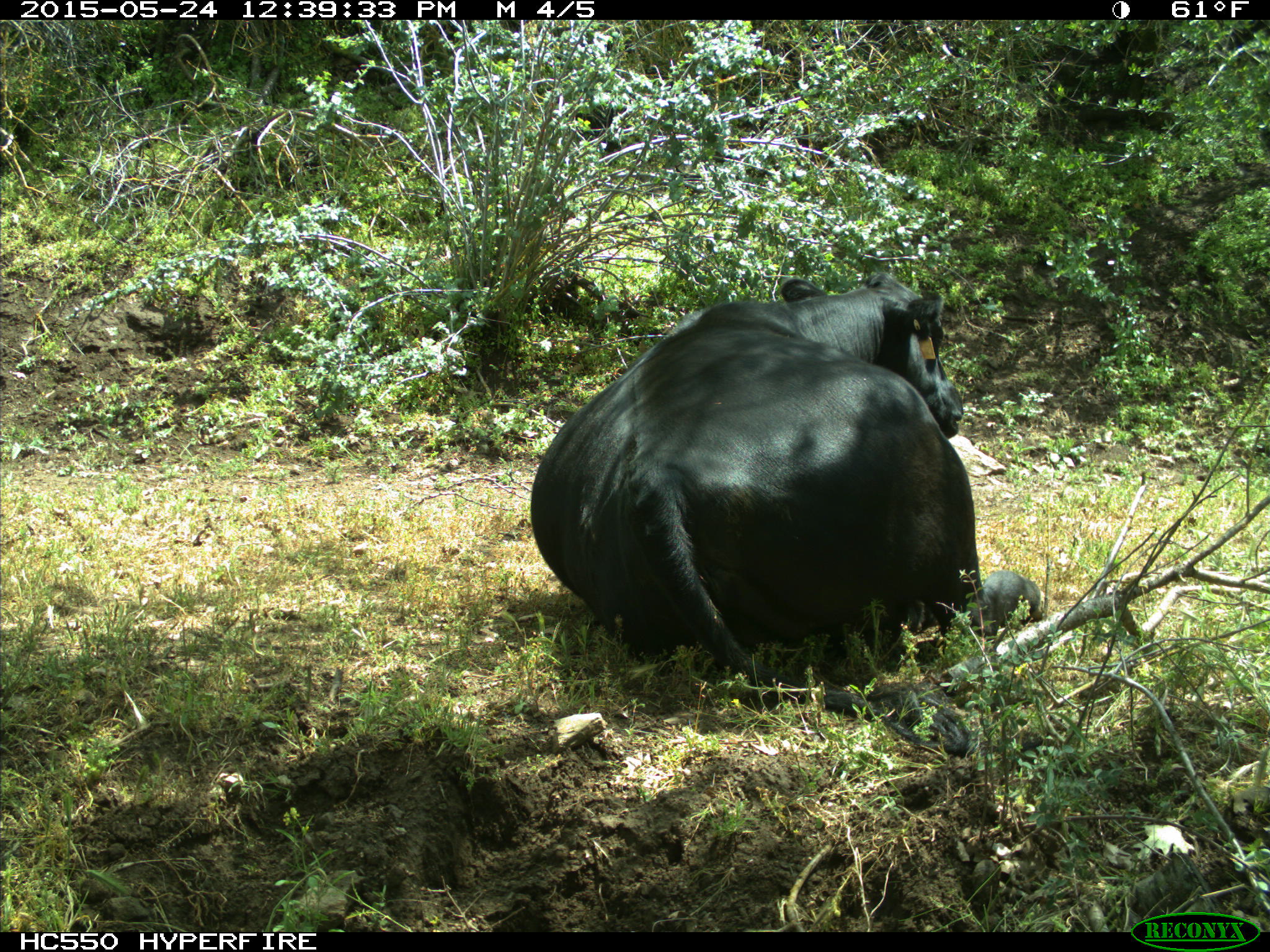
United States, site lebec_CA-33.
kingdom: Animalia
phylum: Chordata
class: Mammalia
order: Artiodactyla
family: Bovidae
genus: Bos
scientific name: Bos taurus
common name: domestic cow